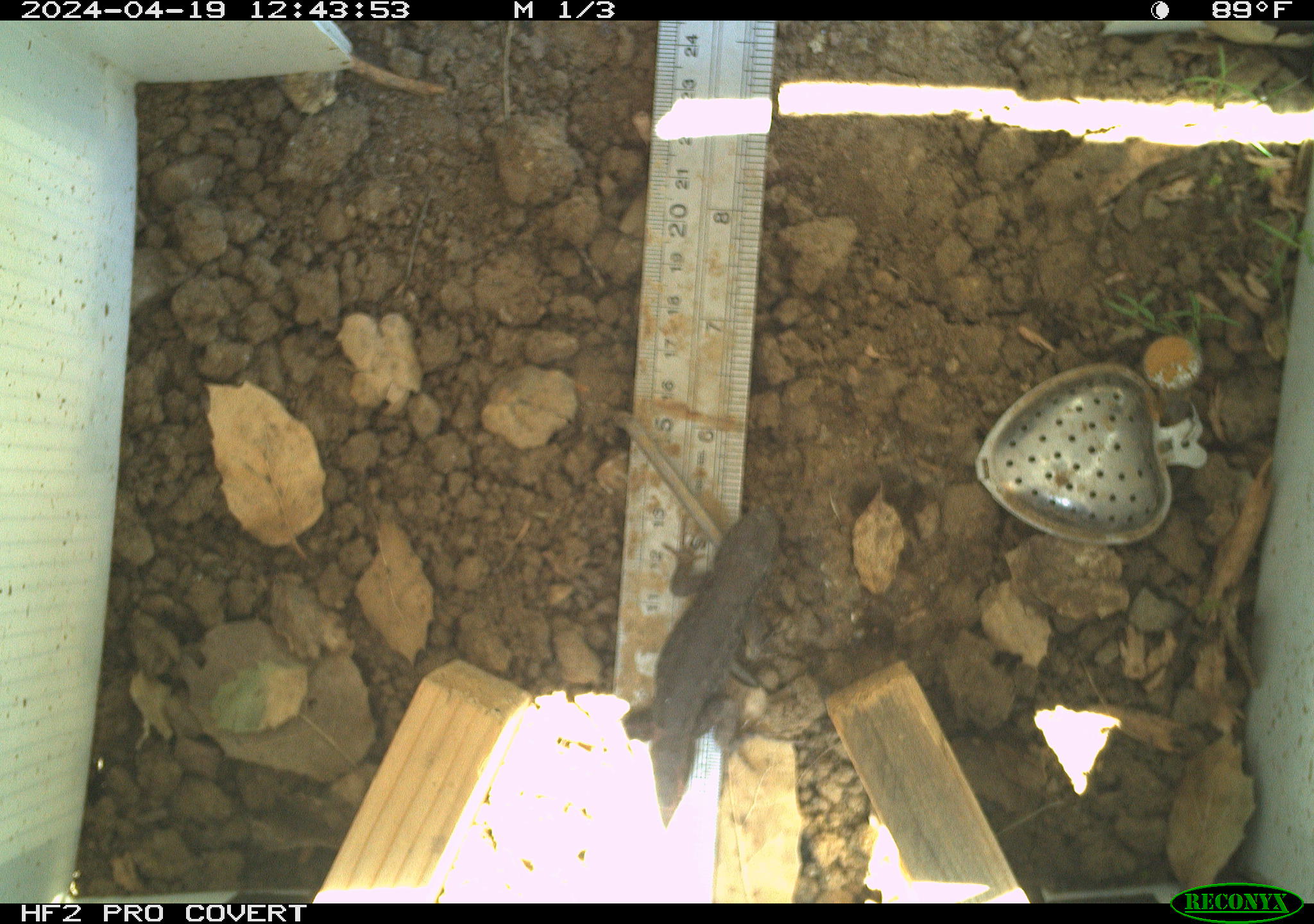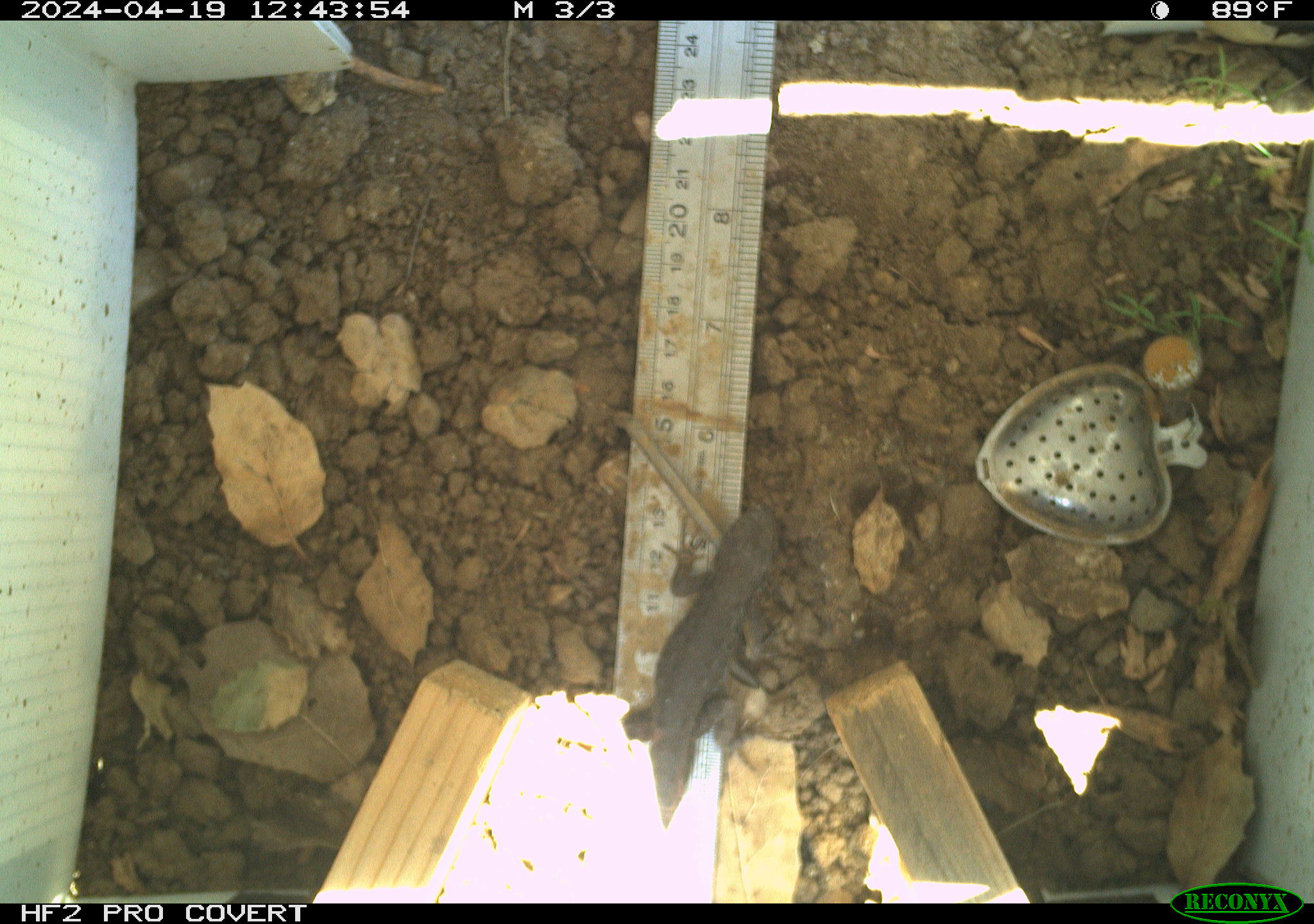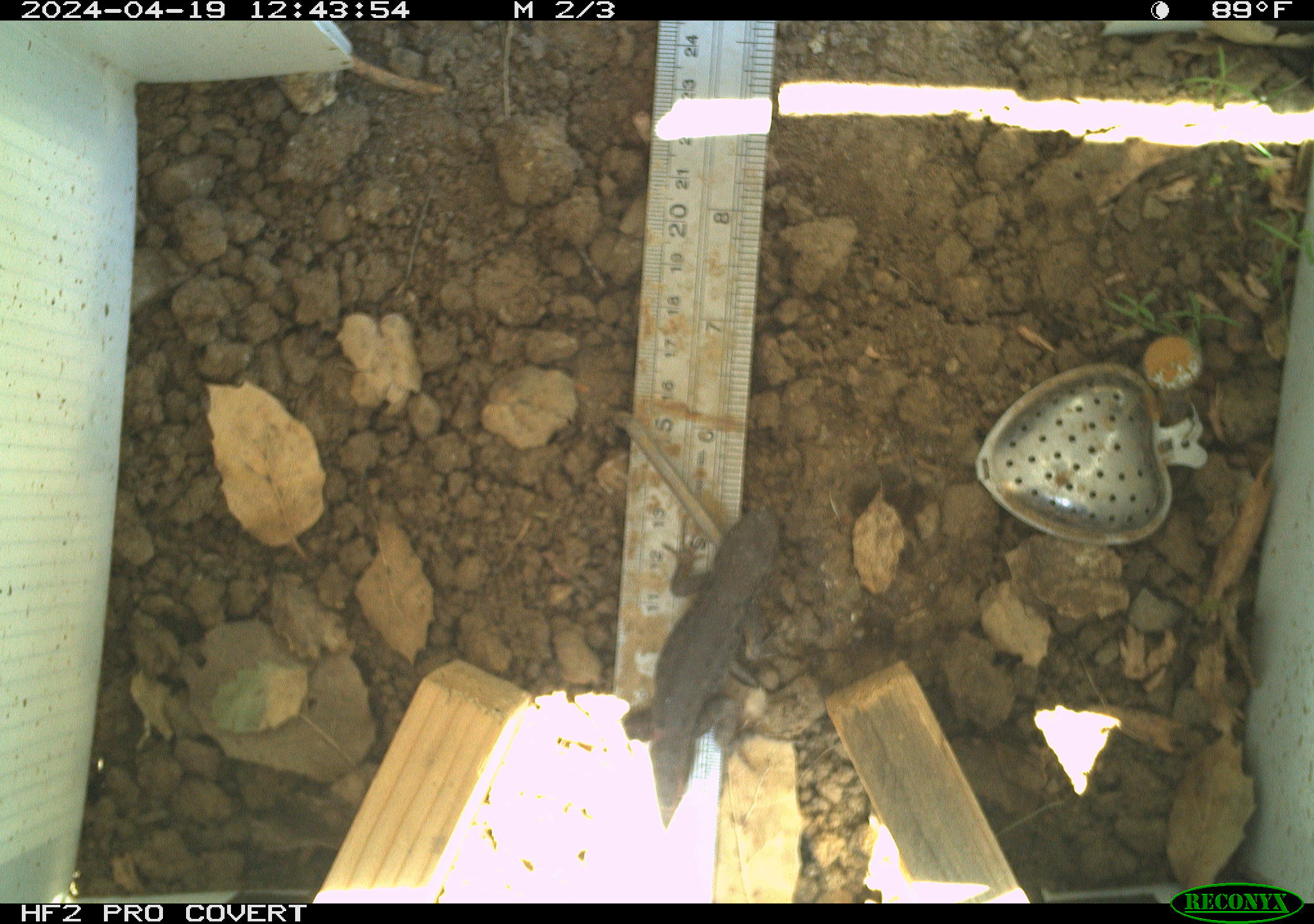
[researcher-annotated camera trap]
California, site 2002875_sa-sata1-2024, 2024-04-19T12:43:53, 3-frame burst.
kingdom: Animalia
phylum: Chordata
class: Reptilia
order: Squamata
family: Phrynosomatidae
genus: Sceloporus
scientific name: Sceloporus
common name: spiny lizards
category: sceloporus species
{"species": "sceloporus species (spiny lizards) (Sceloporus)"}